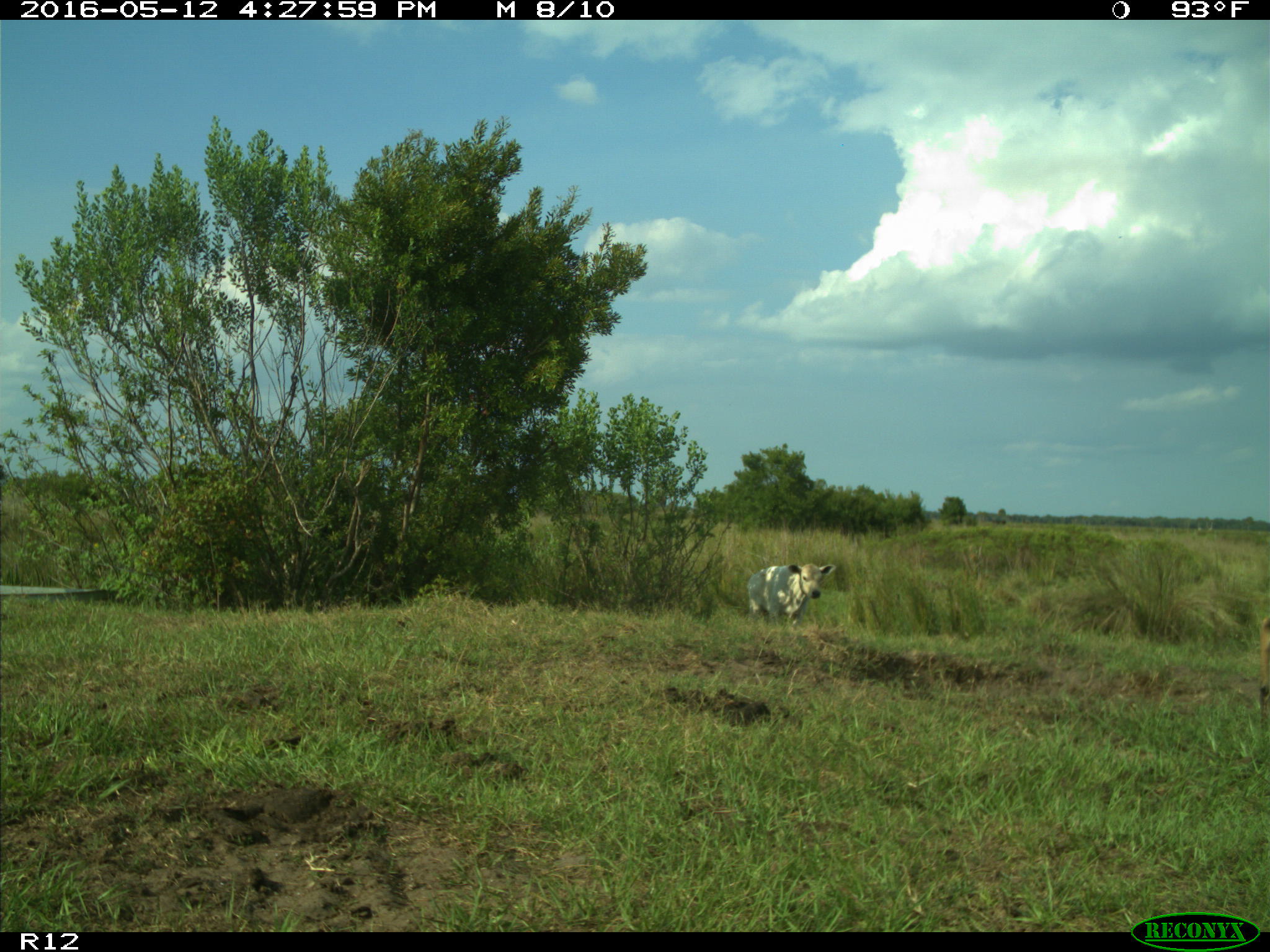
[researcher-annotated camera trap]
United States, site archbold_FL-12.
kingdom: Animalia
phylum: Chordata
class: Mammalia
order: Artiodactyla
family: Bovidae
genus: Bos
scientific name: Bos taurus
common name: domestic cow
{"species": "Bos taurus (domestic cow)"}